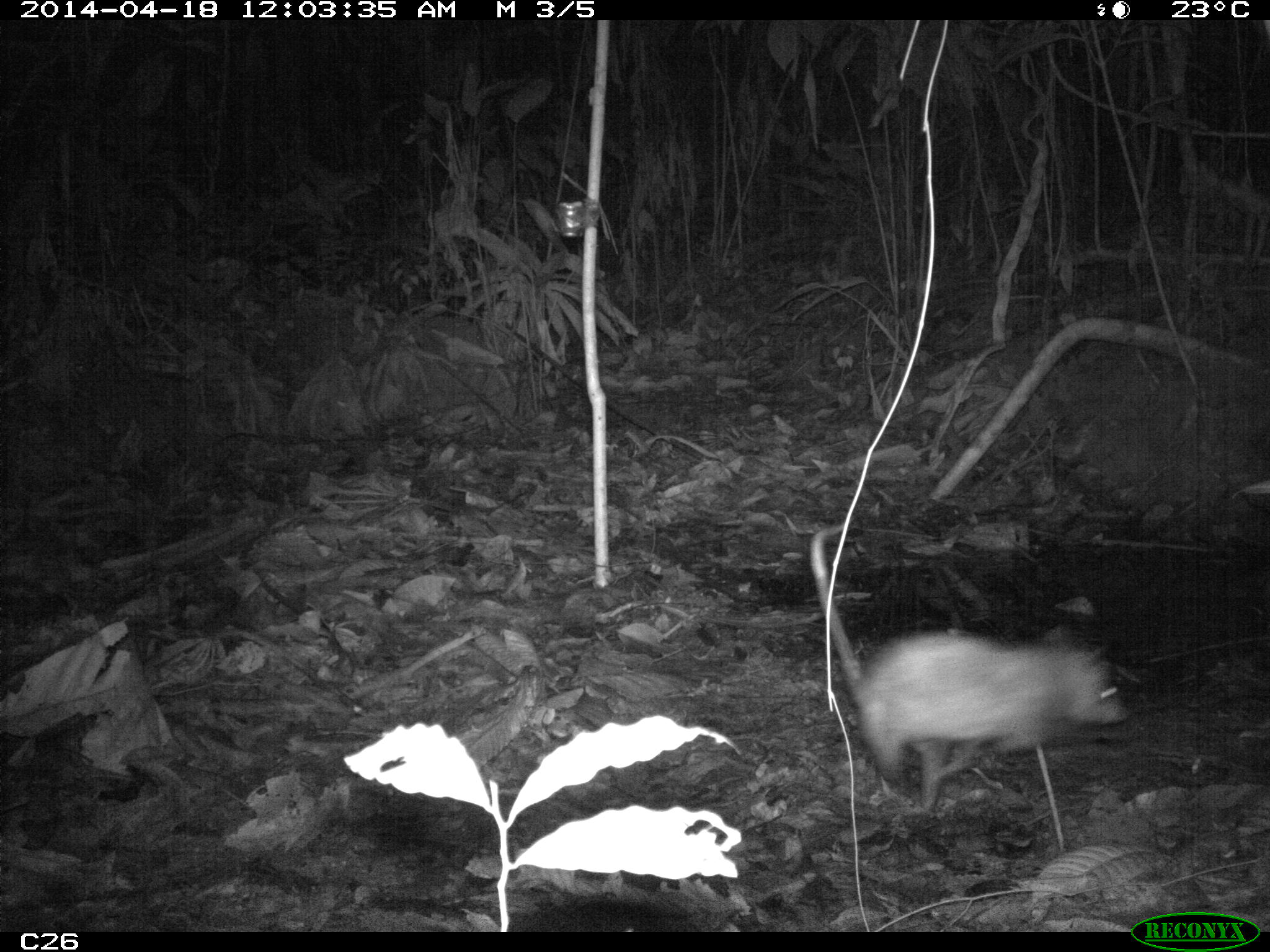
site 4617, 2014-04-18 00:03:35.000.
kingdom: Animalia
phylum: Chordata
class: Mammalia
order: Didelphimorphia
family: Didelphidae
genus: Didelphis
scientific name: Didelphis marsupialis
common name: southern opossum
Didelphis marsupialis (southern opossum), count 1, age adult, sex male.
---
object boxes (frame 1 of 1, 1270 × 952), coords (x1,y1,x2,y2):
didelphis marsupialis: (809,515,1126,808)